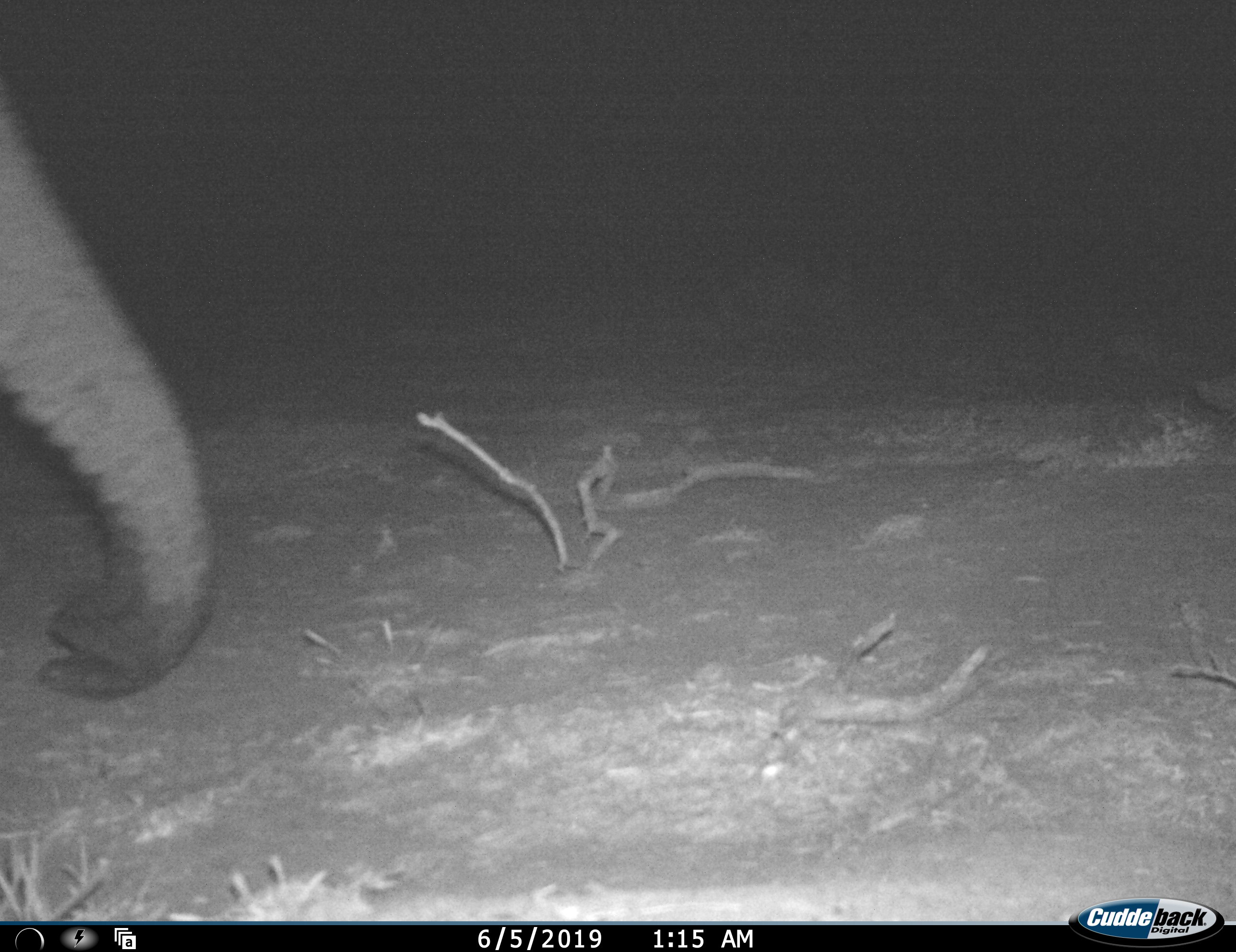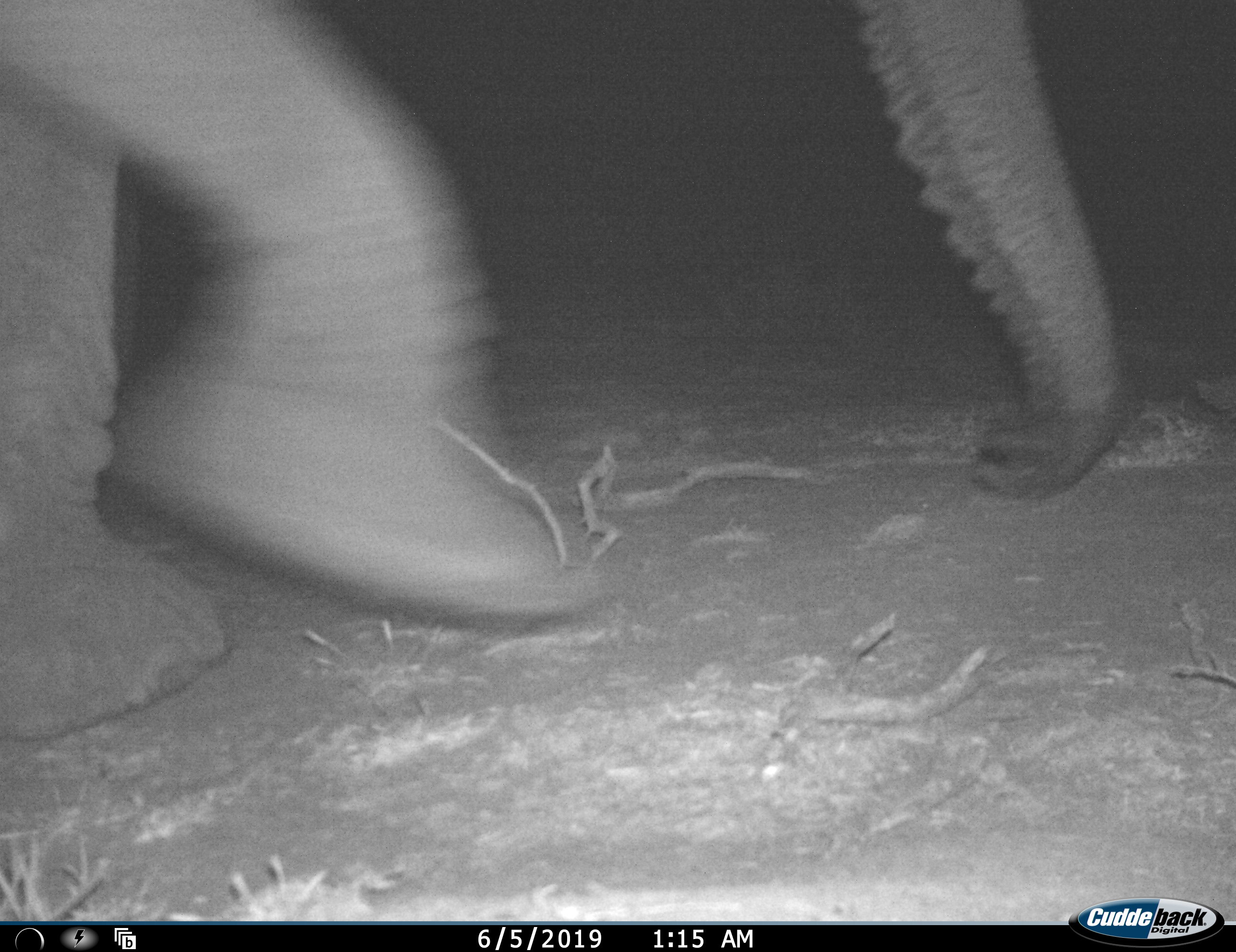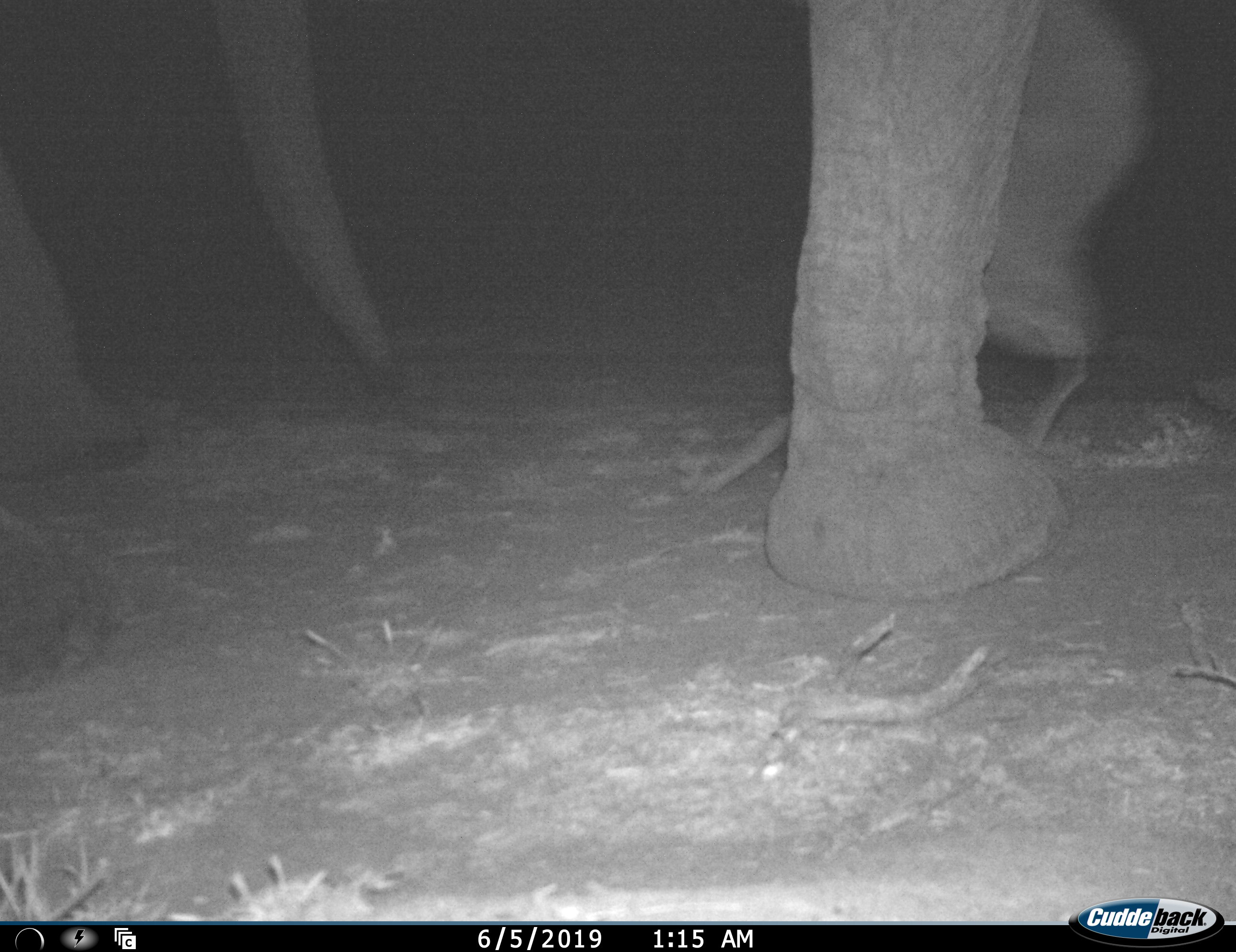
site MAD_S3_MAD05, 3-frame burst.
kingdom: Animalia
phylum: Chordata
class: Mammalia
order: Proboscidea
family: Elephantidae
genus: Loxodonta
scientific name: Loxodonta africana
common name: african bush elephant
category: elephant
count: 1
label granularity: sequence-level